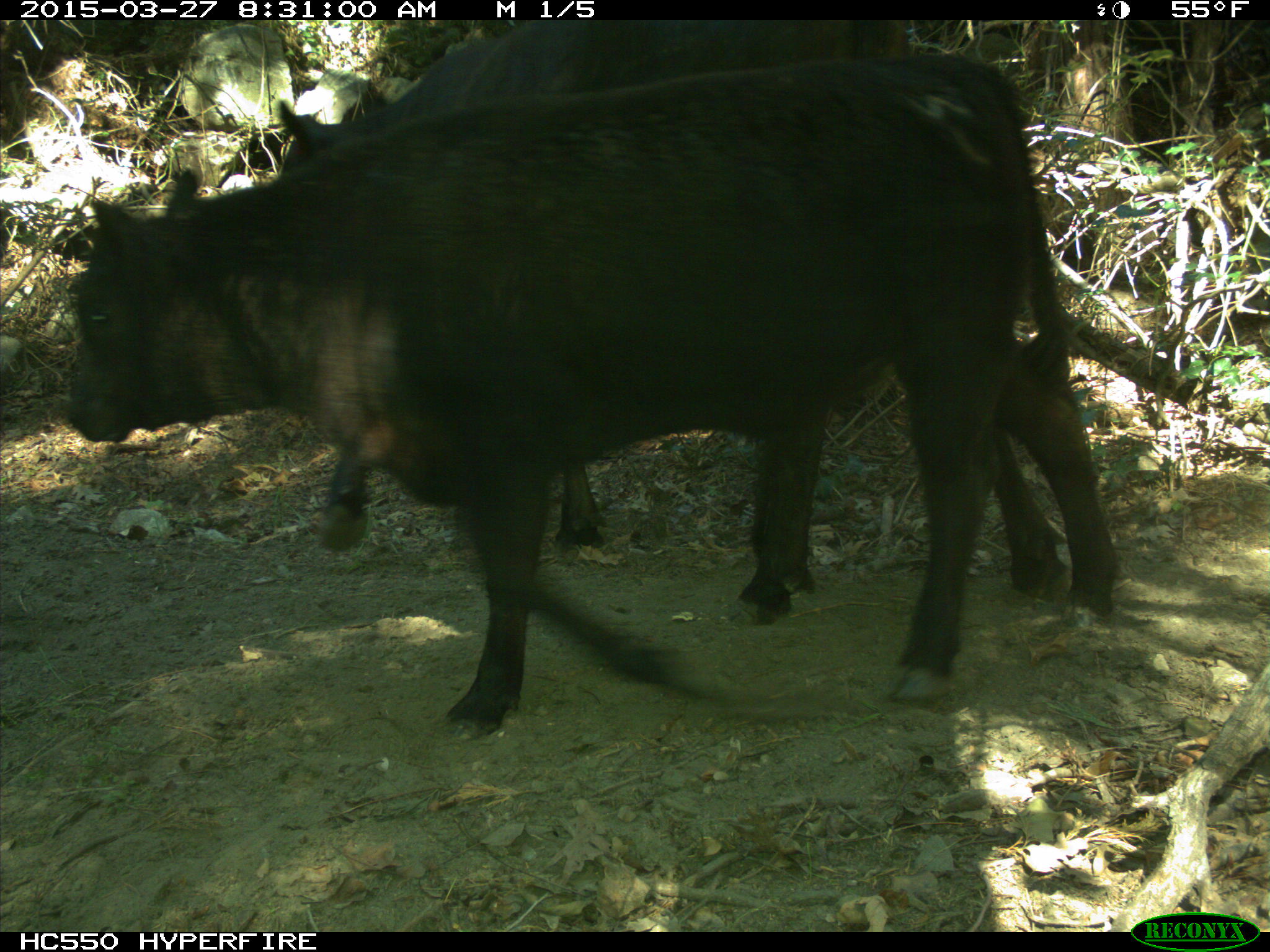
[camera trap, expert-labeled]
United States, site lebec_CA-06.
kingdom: Animalia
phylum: Chordata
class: Mammalia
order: Artiodactyla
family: Bovidae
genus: Bos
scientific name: Bos taurus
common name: domestic cow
Bos taurus (domestic cow).